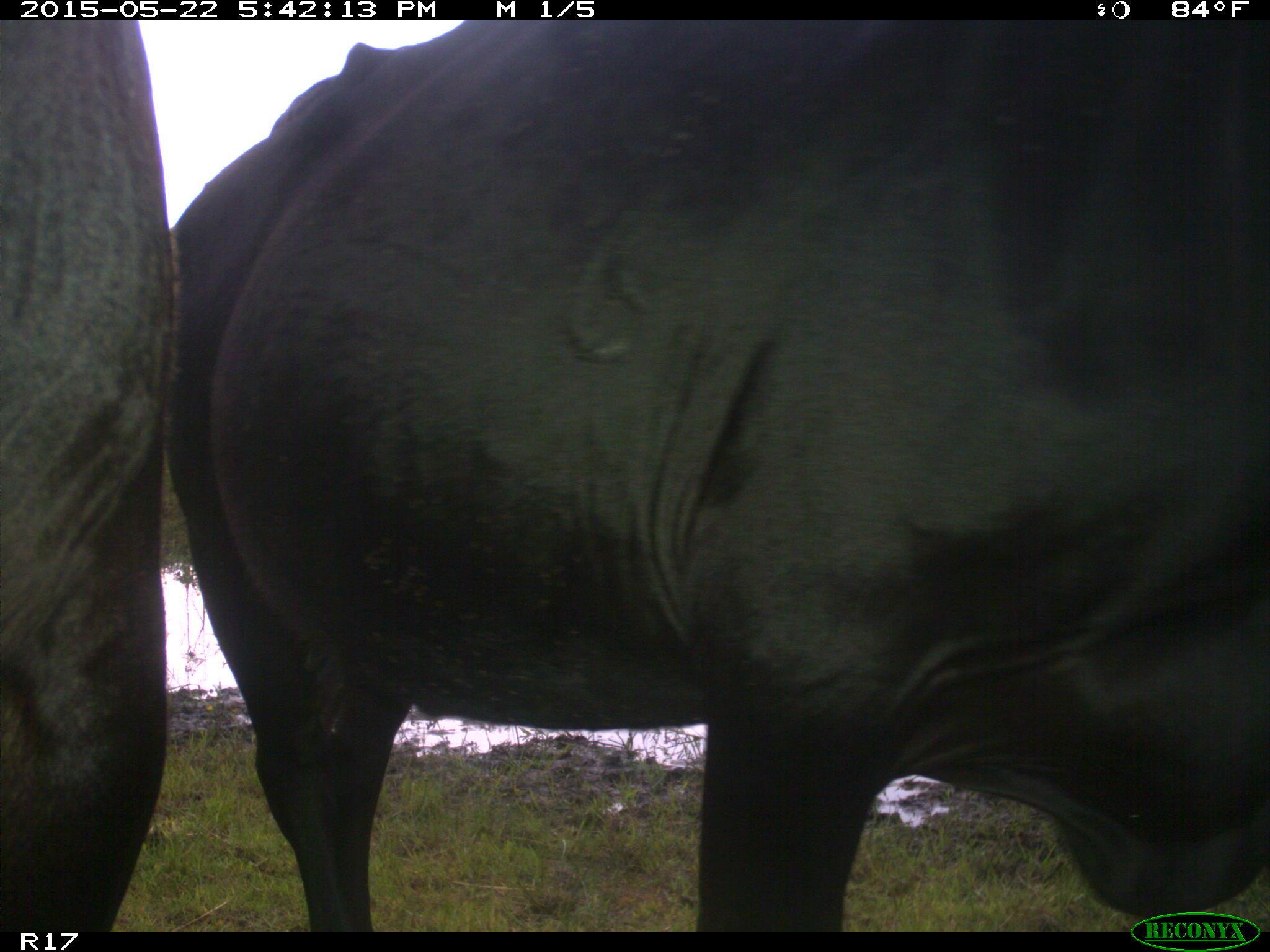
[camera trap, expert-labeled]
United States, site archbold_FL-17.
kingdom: Animalia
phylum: Chordata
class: Mammalia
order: Artiodactyla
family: Bovidae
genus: Bos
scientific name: Bos taurus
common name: domestic cow